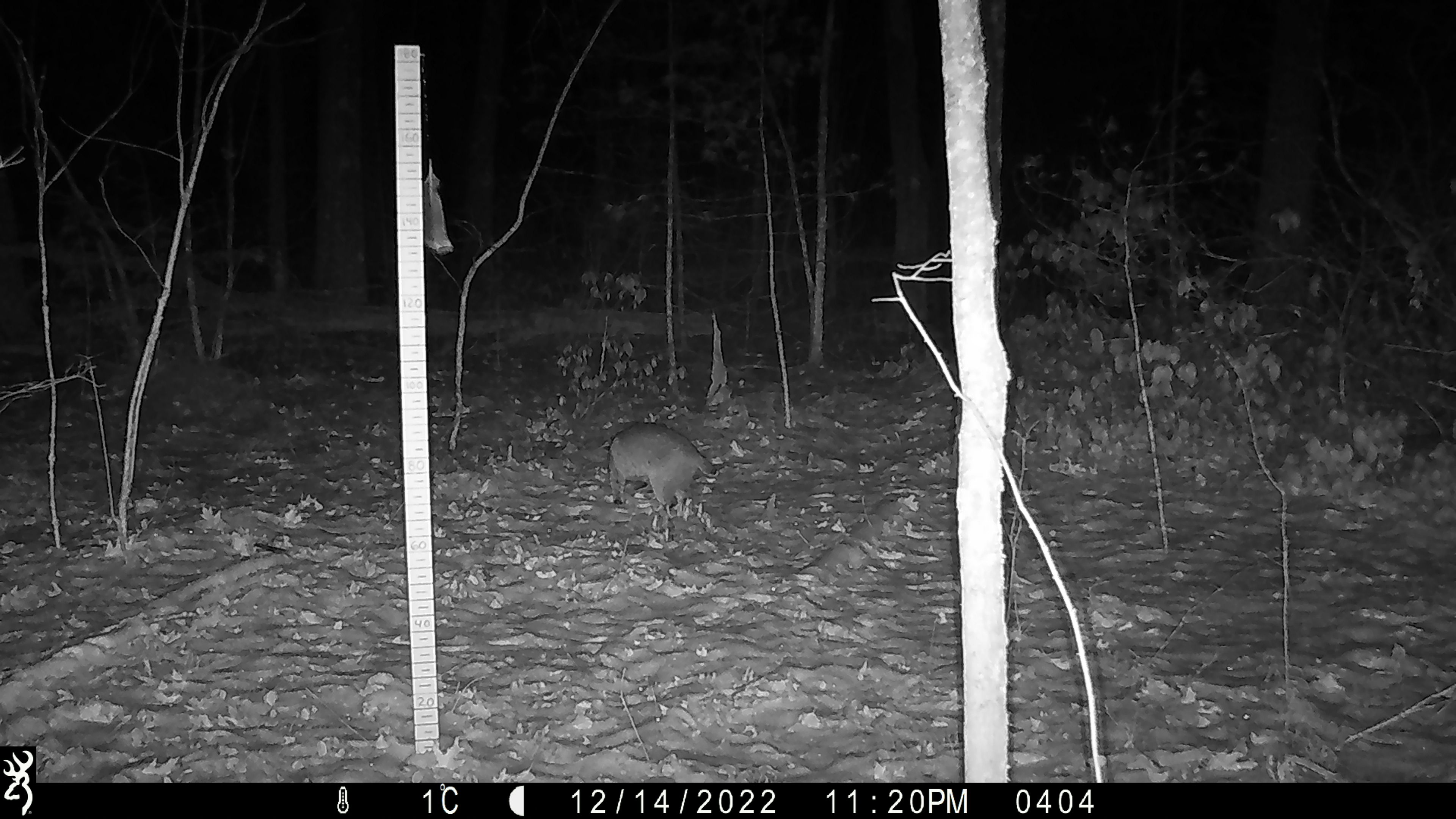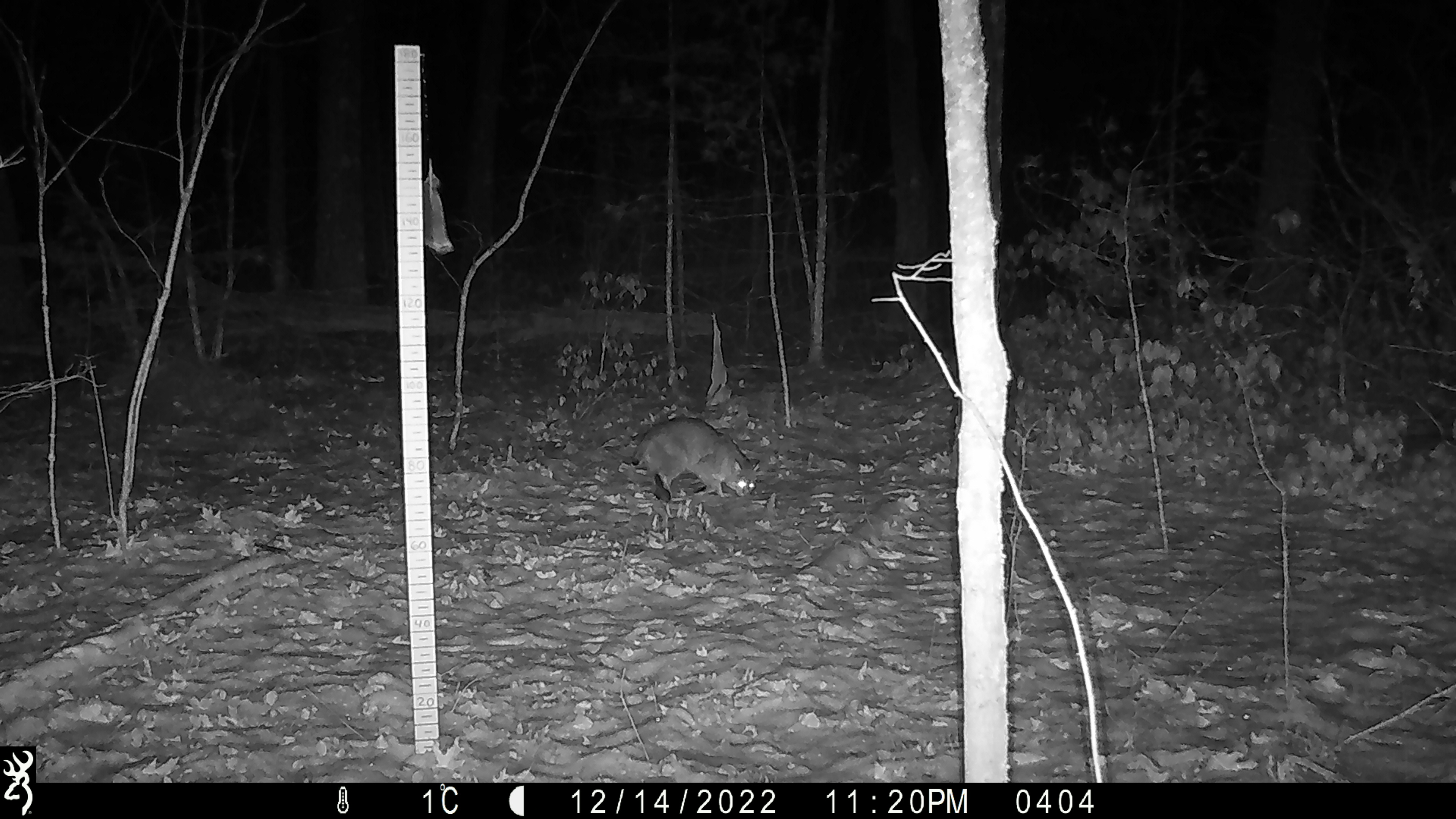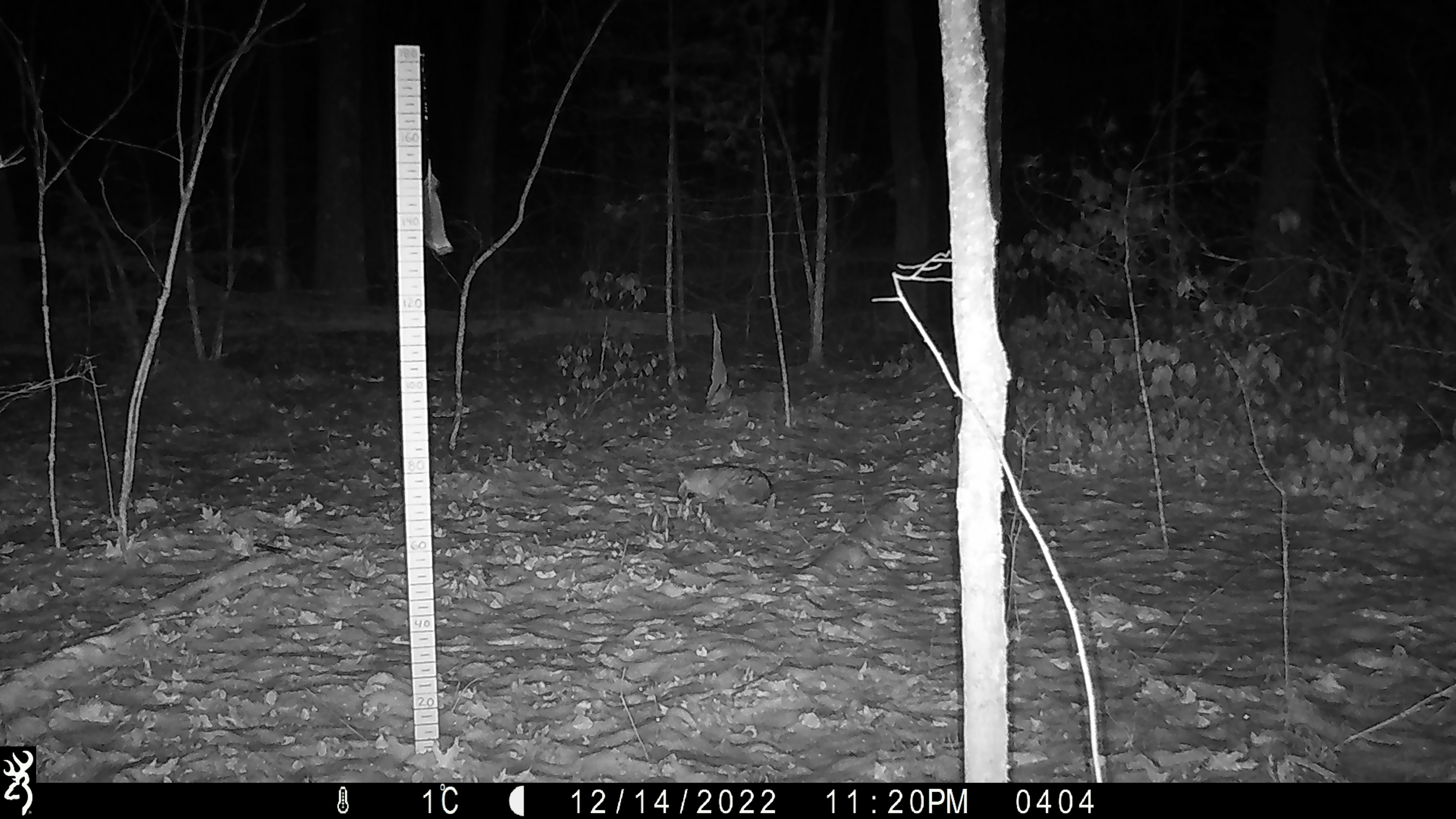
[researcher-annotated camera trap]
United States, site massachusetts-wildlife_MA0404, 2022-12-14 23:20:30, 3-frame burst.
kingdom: Animalia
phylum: Chordata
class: Mammalia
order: Carnivora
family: Felidae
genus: Lynx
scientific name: Lynx rufus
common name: bobcat